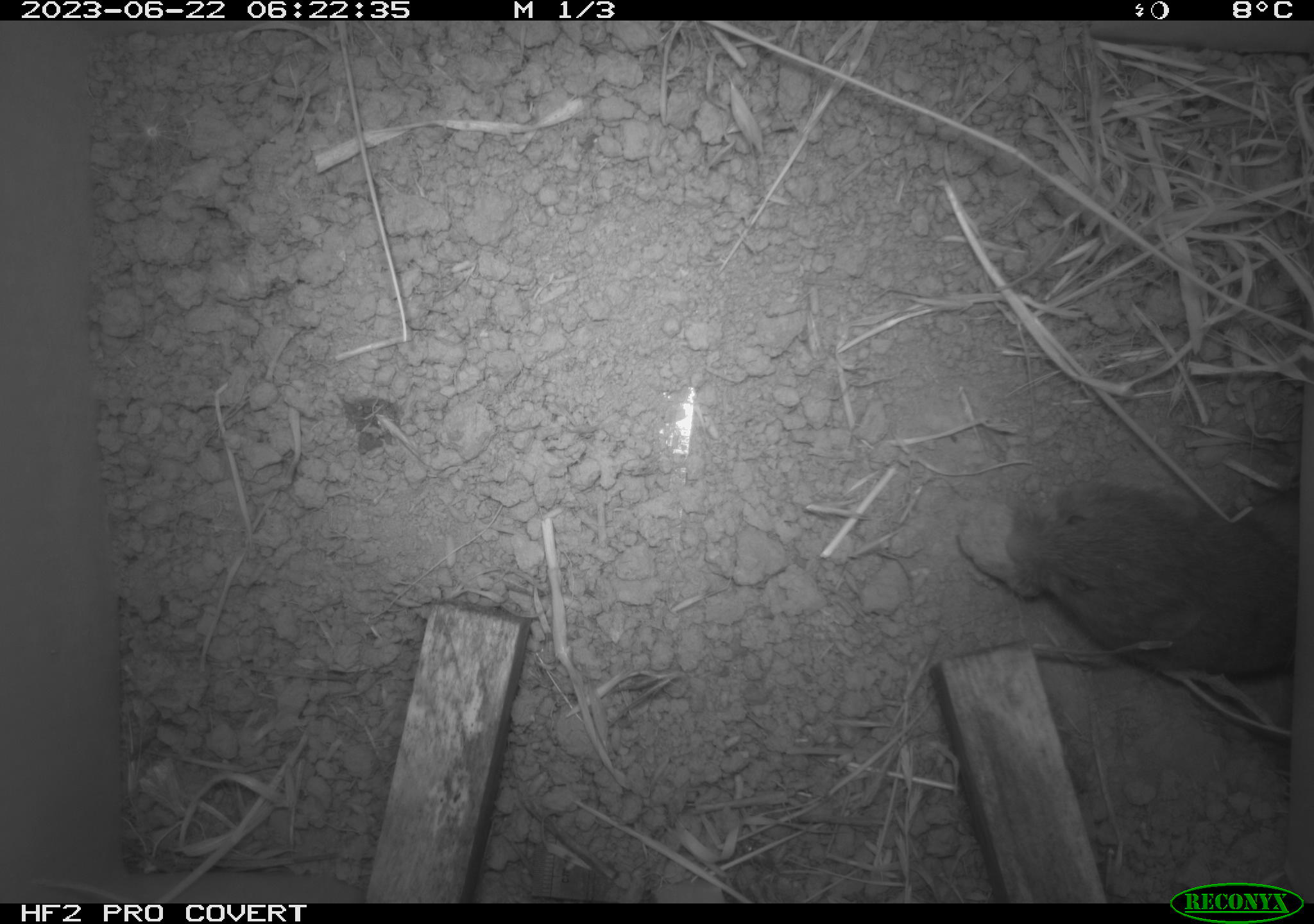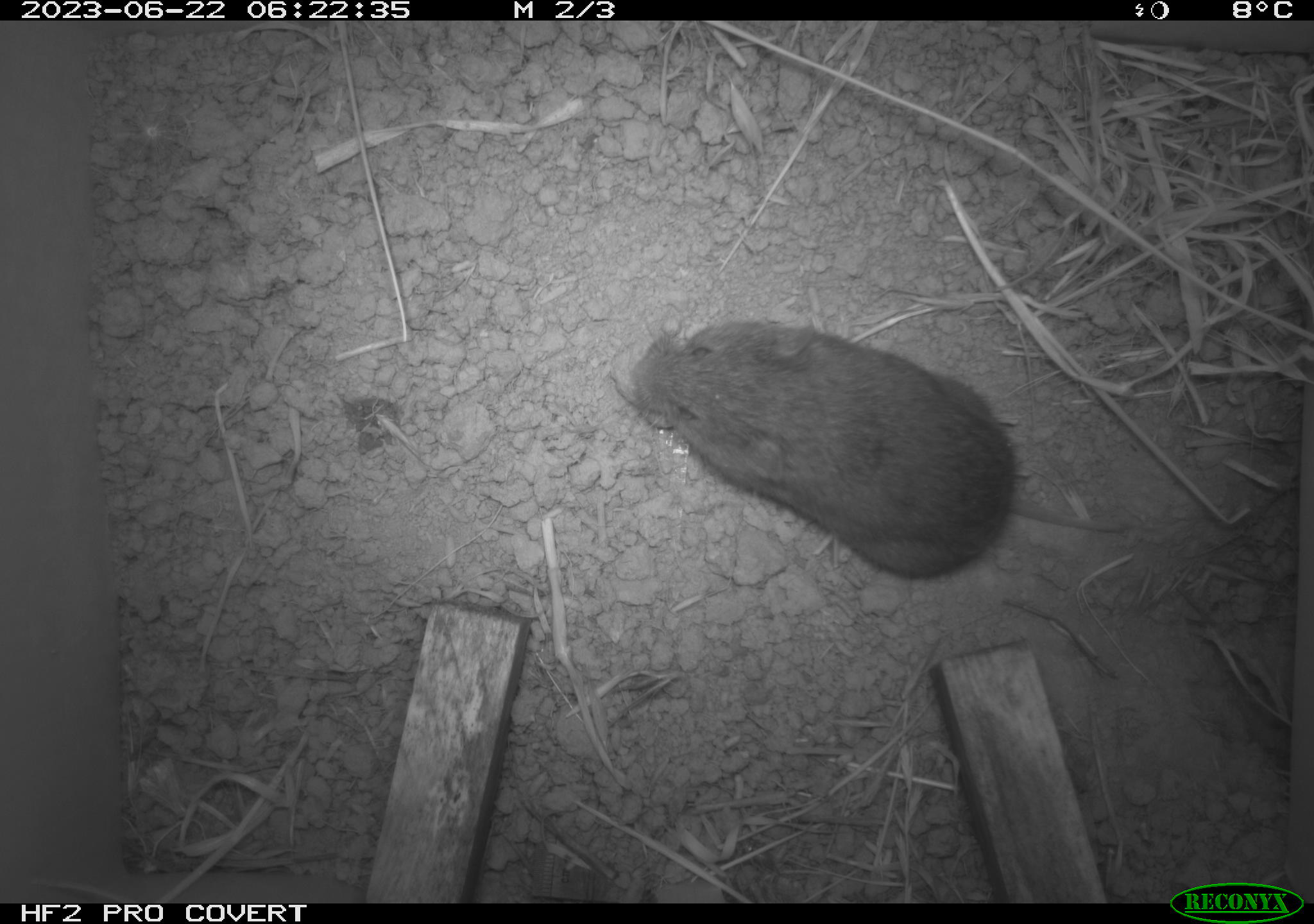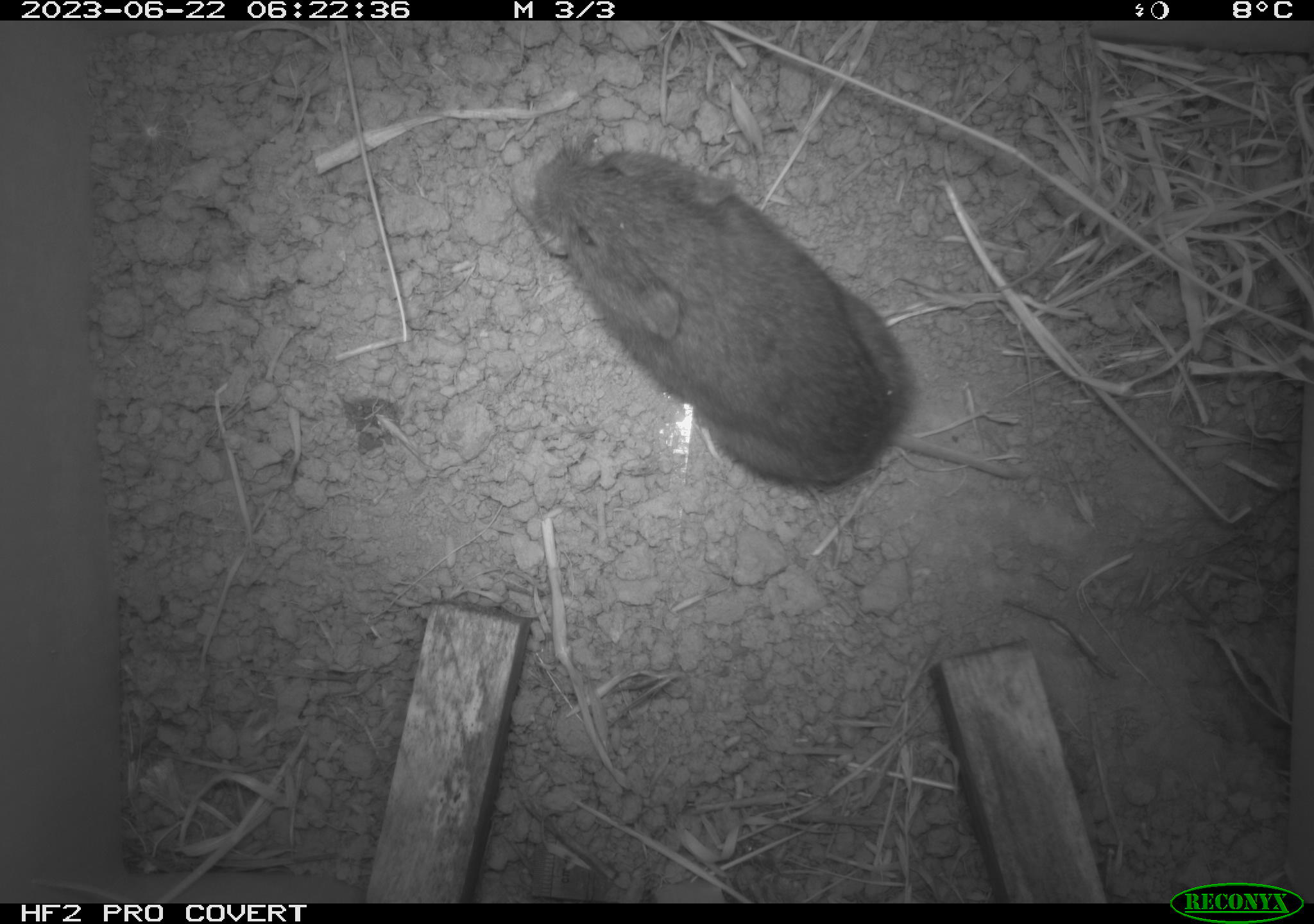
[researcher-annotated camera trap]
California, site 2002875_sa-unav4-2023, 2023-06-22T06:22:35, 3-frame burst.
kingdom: Animalia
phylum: Chordata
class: Mammalia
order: Rodentia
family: Cricetidae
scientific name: Arvicolinae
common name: voles, lemmings, and muskrats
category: arvicolinae subfamily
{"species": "arvicolinae subfamily (voles, lemmings, and muskrats) (Arvicolinae)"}